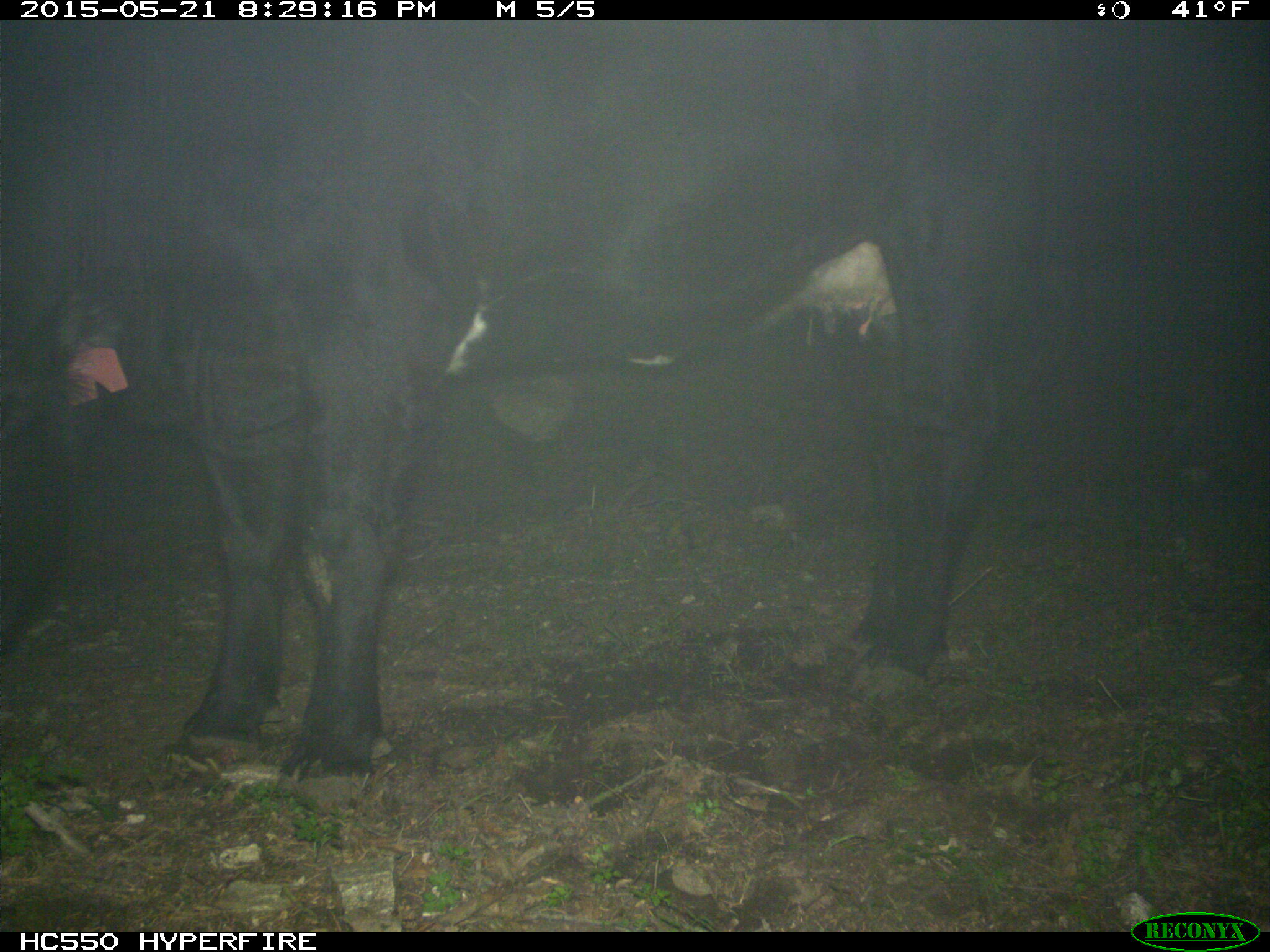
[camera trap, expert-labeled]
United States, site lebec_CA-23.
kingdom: Animalia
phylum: Chordata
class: Mammalia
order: Artiodactyla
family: Bovidae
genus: Bos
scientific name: Bos taurus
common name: domestic cow